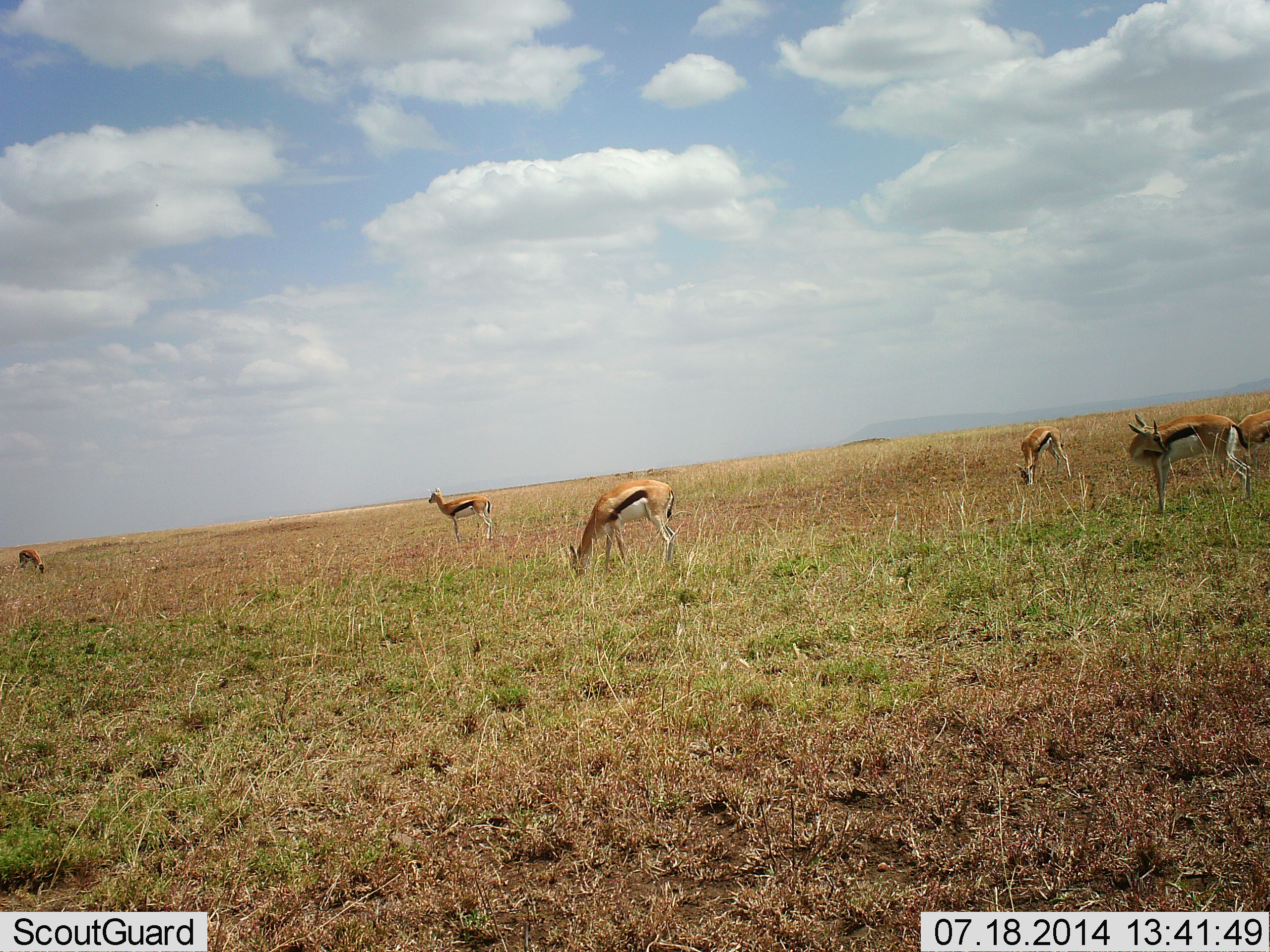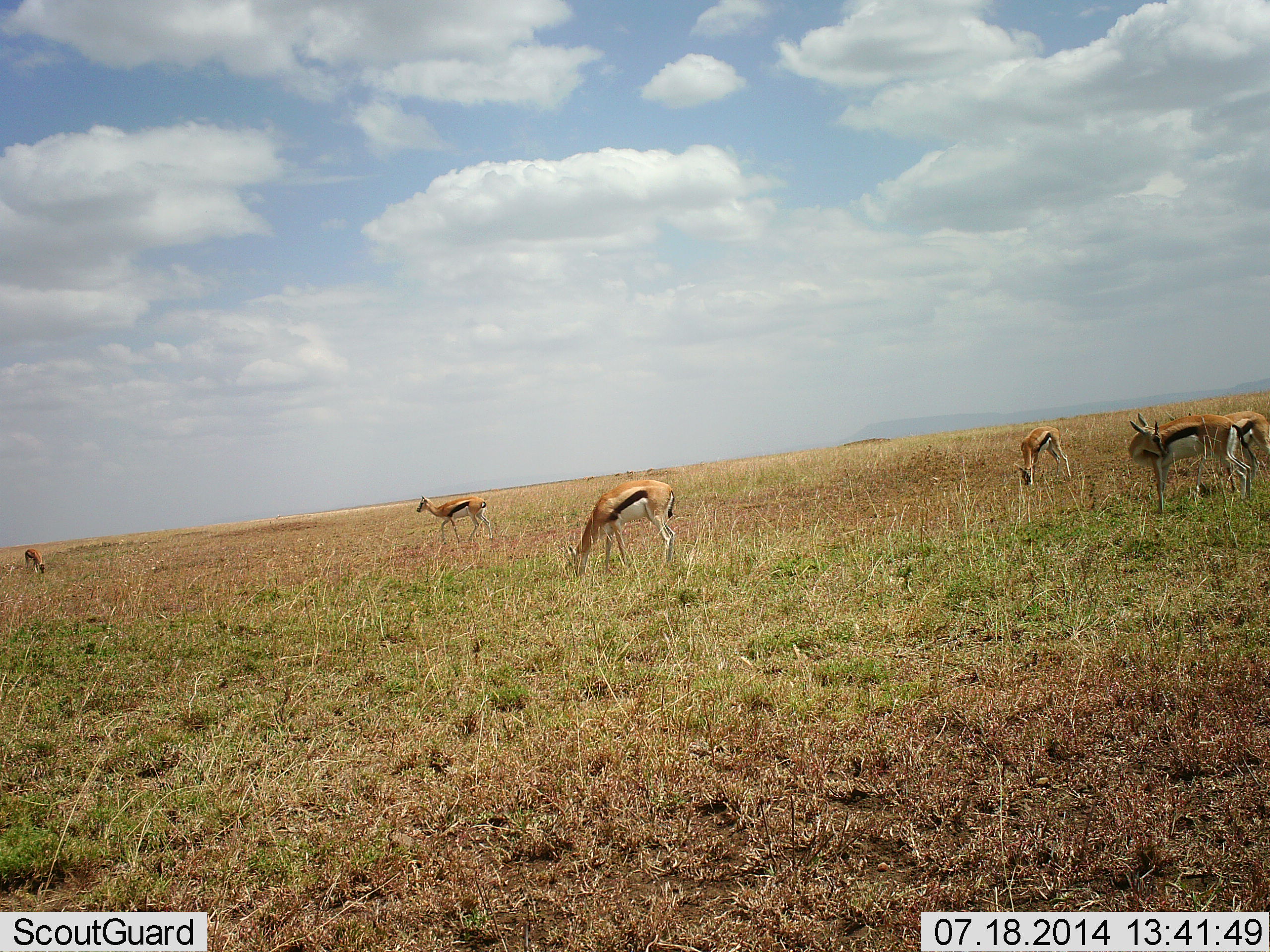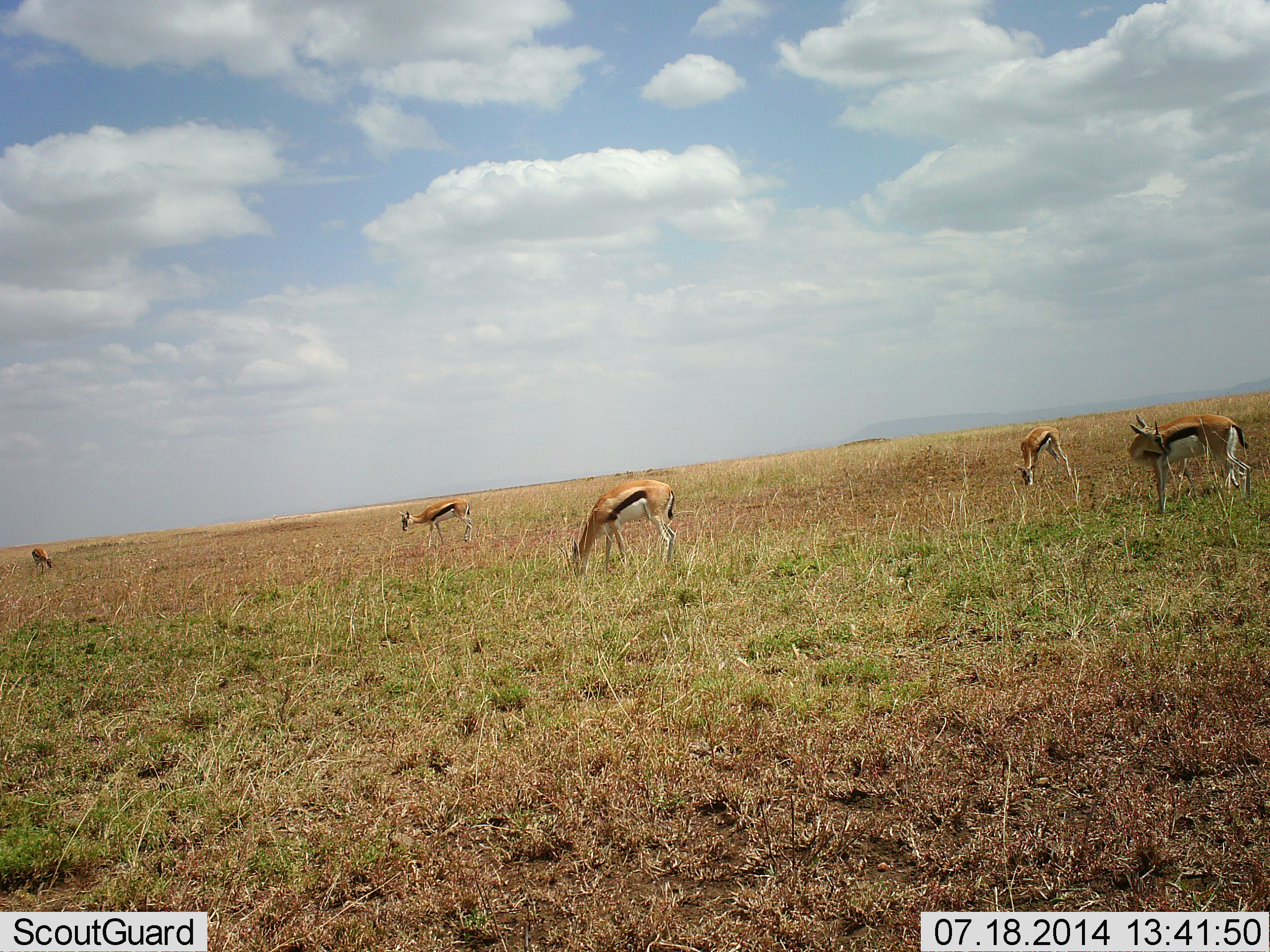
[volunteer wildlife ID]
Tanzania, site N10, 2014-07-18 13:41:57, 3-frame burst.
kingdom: Animalia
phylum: Chordata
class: Mammalia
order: Artiodactyla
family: Bovidae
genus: Eudorcas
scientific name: Eudorcas thomsonii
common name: thomson's gazelle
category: gazellethomsons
Gazellethomsons (thomson's gazelle) (Eudorcas thomsonii), count 6. Behavior (volunteer vote fractions): standing 70%, resting 0%, moving 50%, interacting 0%. Young present (vote fraction): 10%. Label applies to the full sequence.